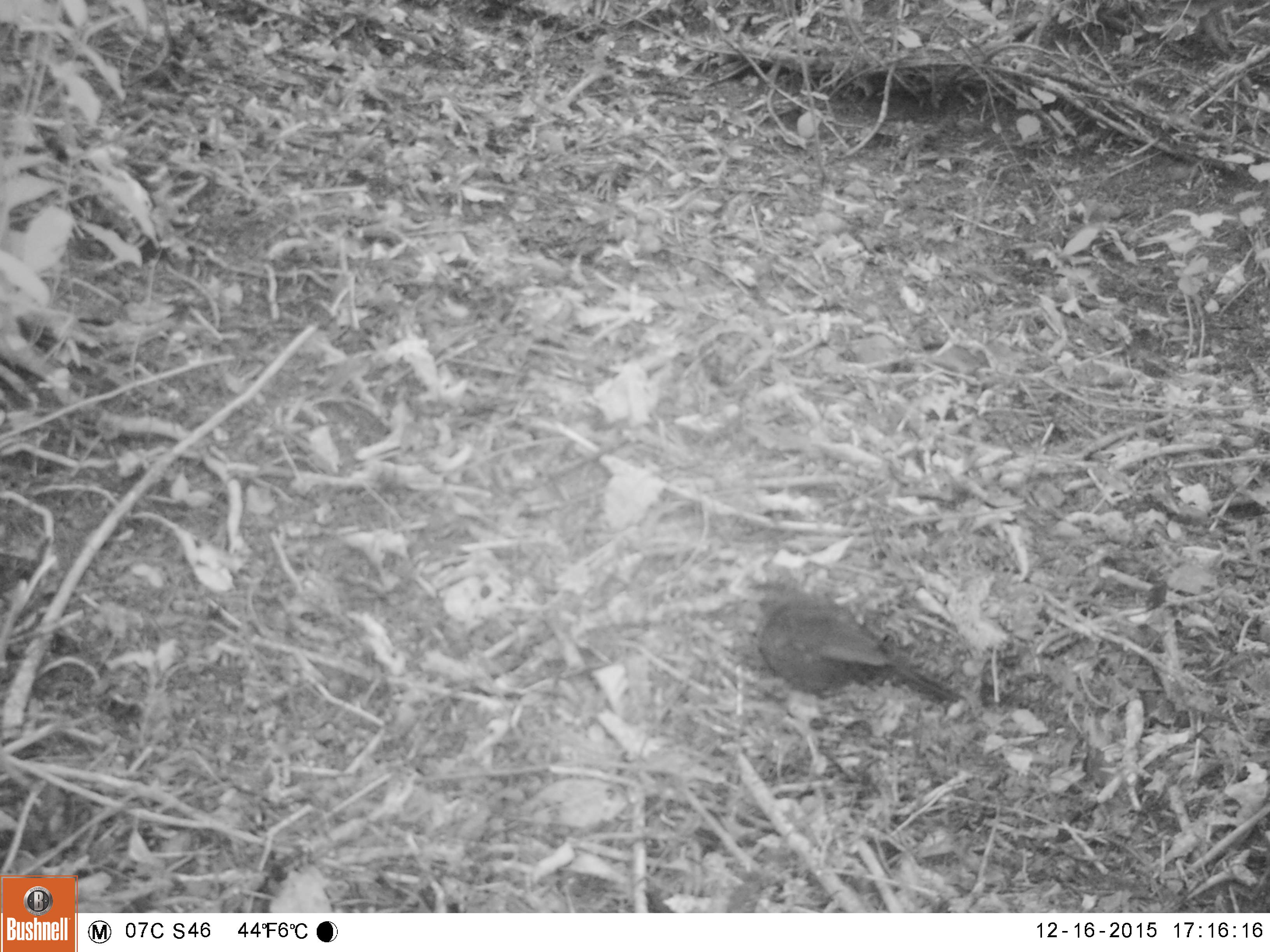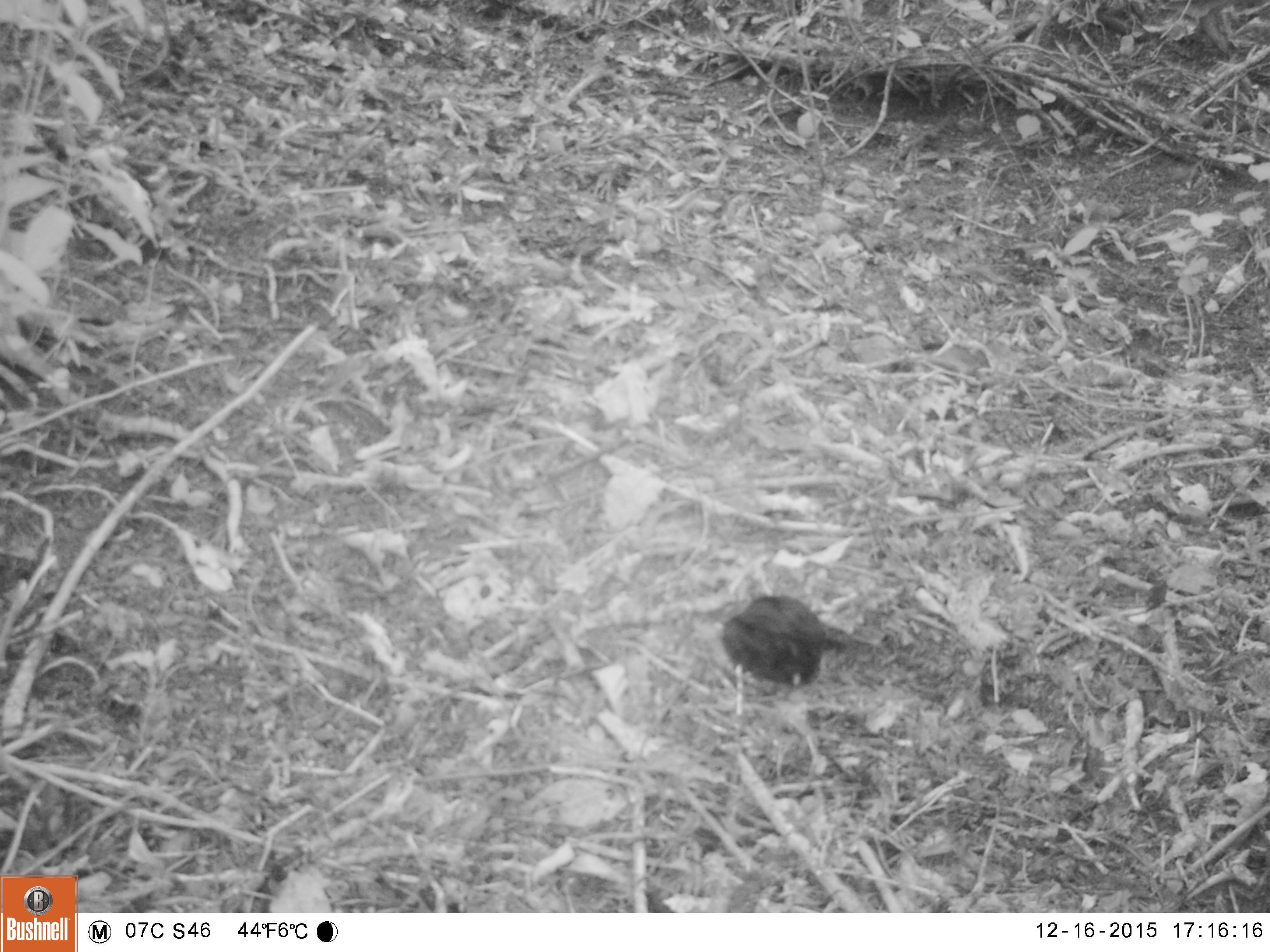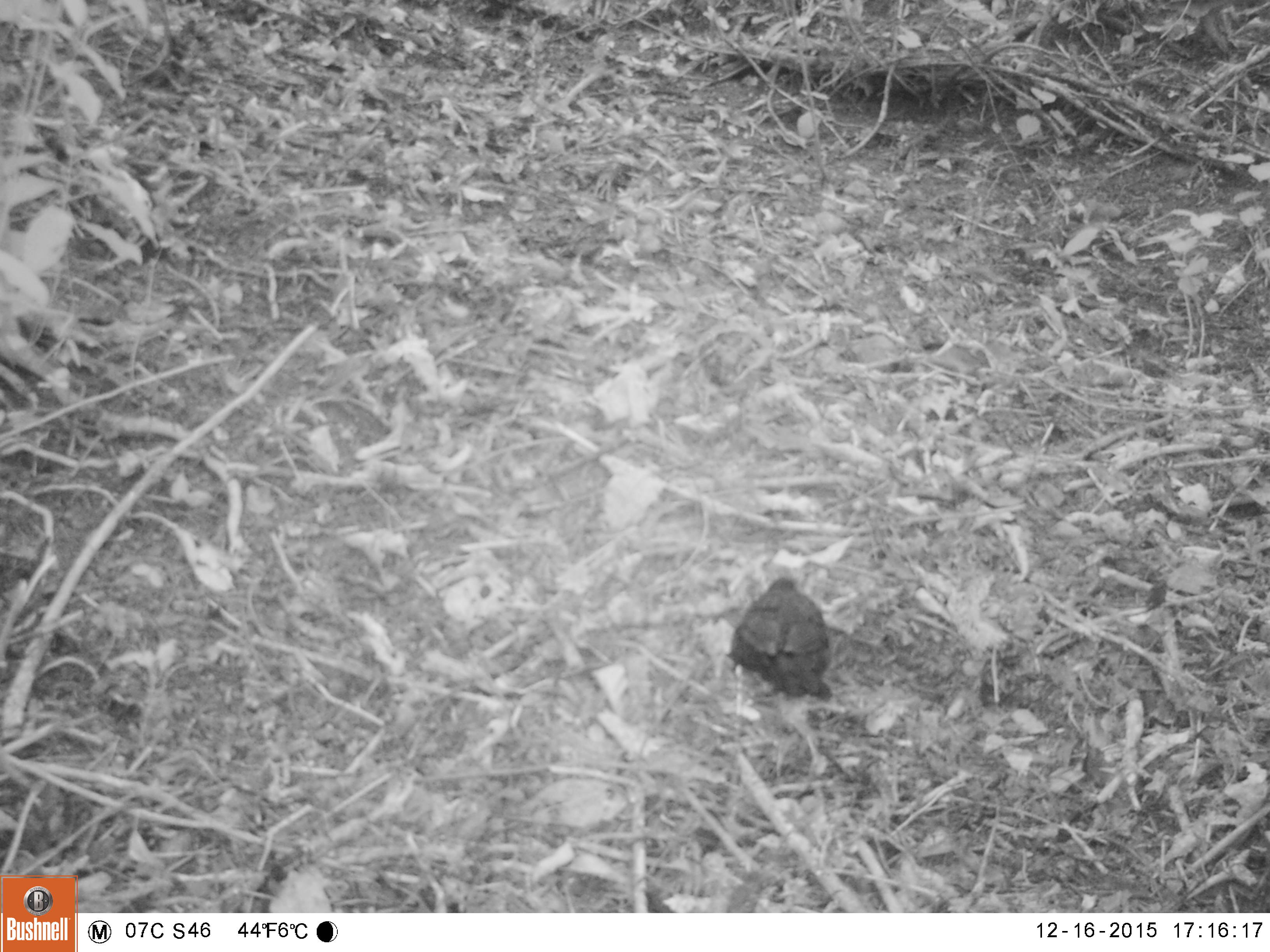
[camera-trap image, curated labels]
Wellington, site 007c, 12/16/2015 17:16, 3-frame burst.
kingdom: Animalia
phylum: Chordata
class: Aves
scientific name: Aves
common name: bird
Bird (Aves).